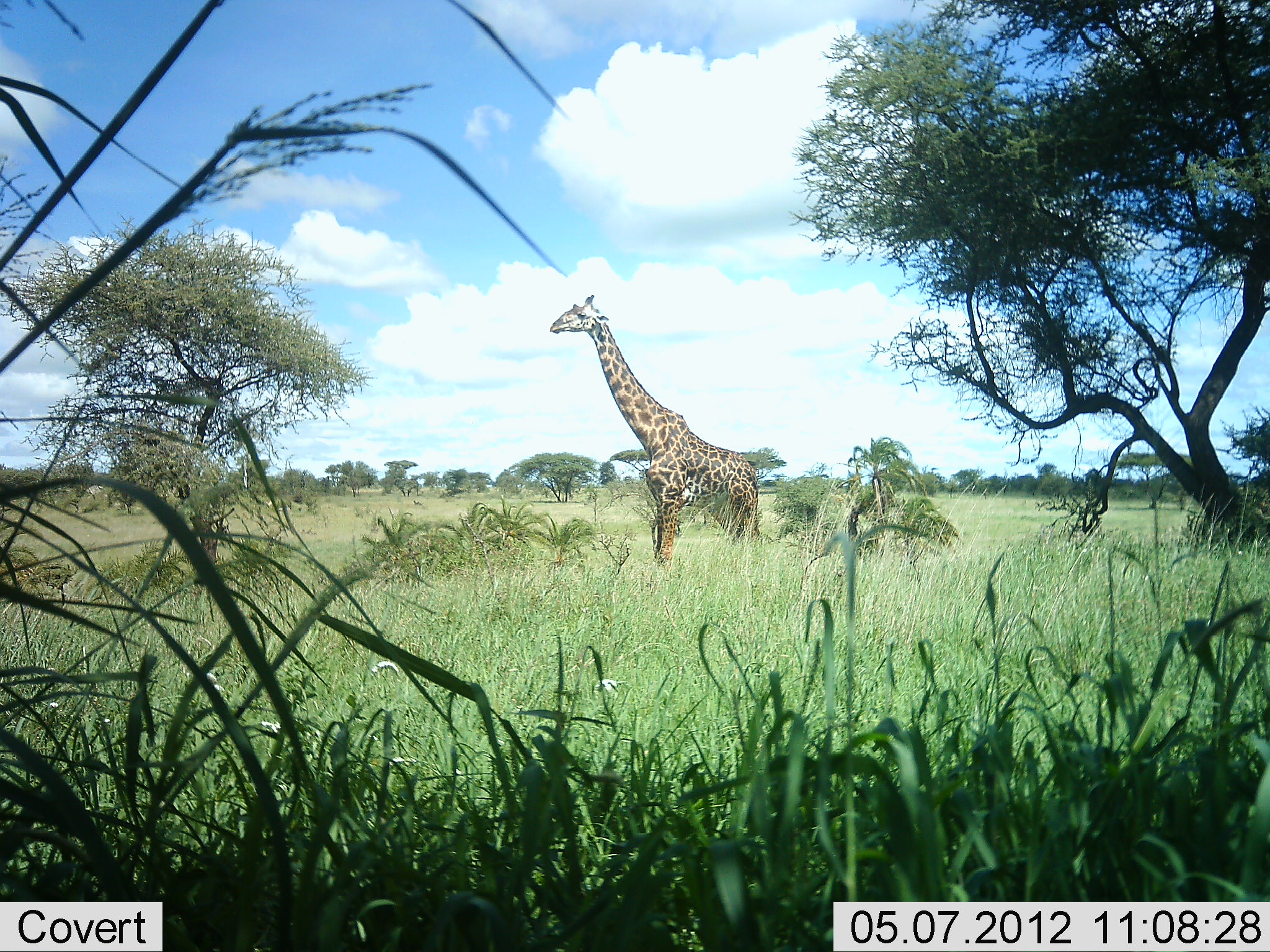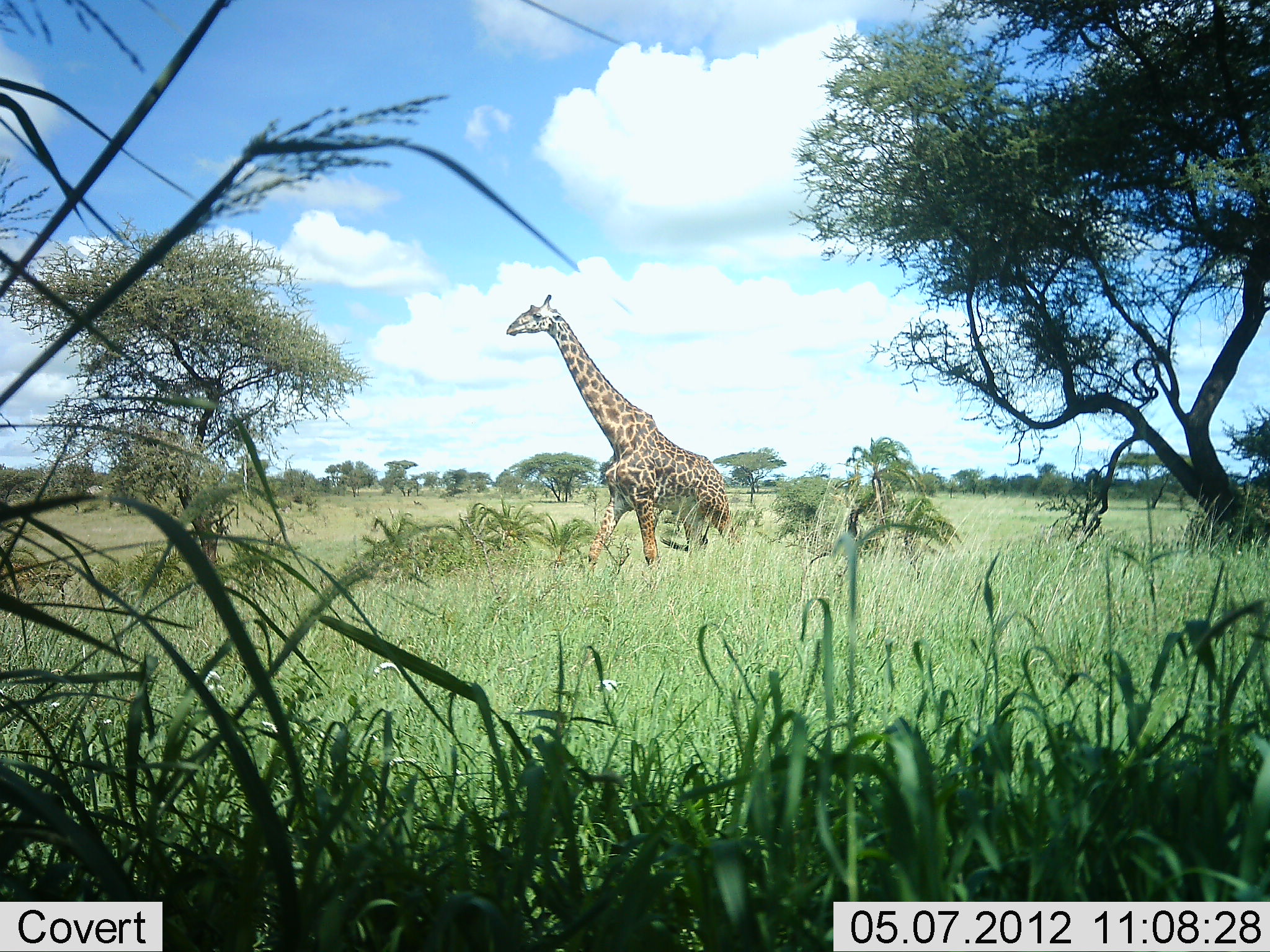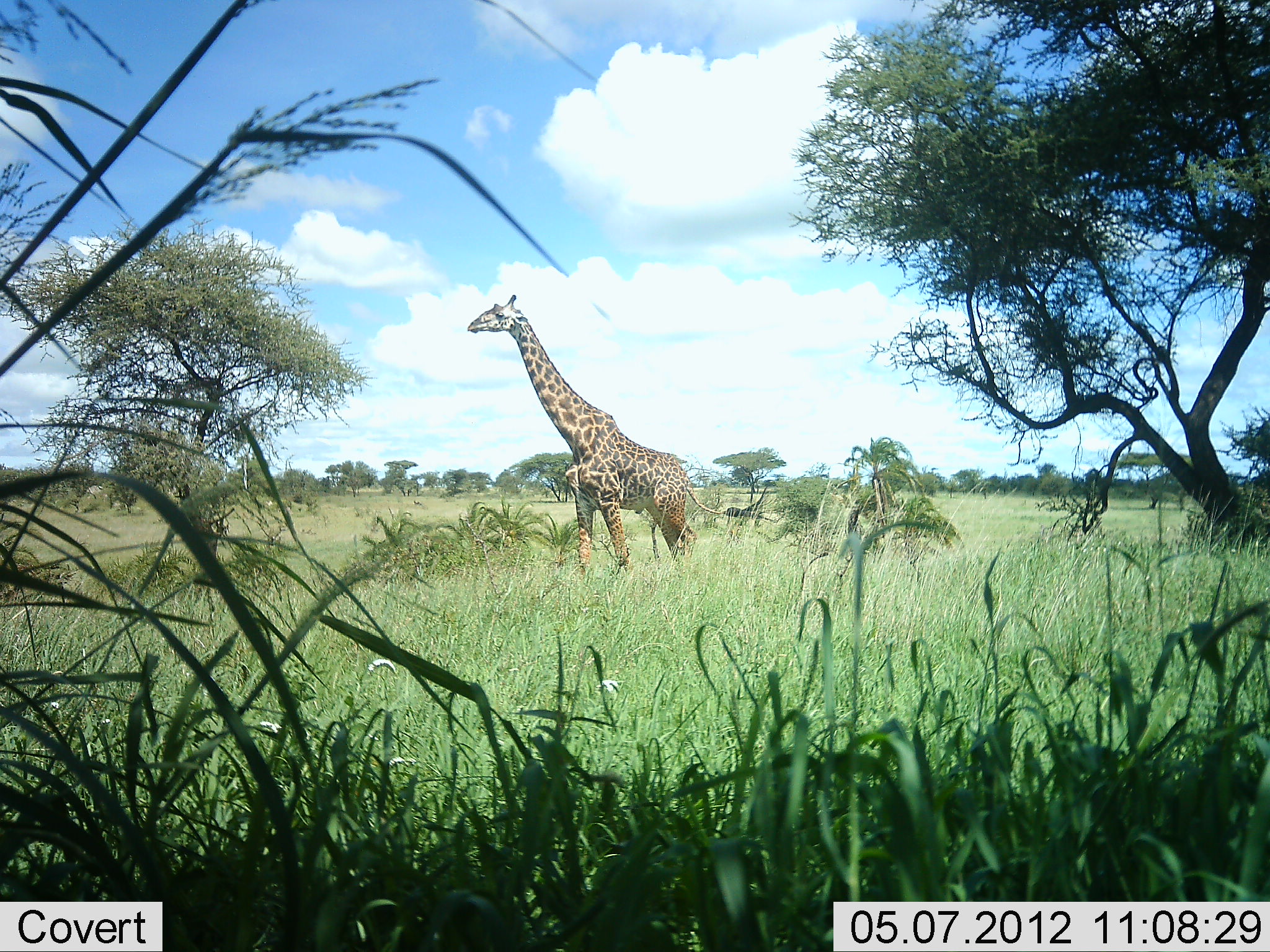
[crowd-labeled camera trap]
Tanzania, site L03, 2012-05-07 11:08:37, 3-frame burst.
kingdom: Animalia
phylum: Chordata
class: Mammalia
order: Artiodactyla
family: Giraffidae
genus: Giraffa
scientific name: Giraffa camelopardalis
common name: giraffe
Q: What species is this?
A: Giraffe (Giraffa camelopardalis).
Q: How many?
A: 1.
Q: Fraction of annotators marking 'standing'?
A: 4%.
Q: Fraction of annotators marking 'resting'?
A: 0%.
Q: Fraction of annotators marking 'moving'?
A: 100%.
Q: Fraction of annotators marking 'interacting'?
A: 0%.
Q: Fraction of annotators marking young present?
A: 0%.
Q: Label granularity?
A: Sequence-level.